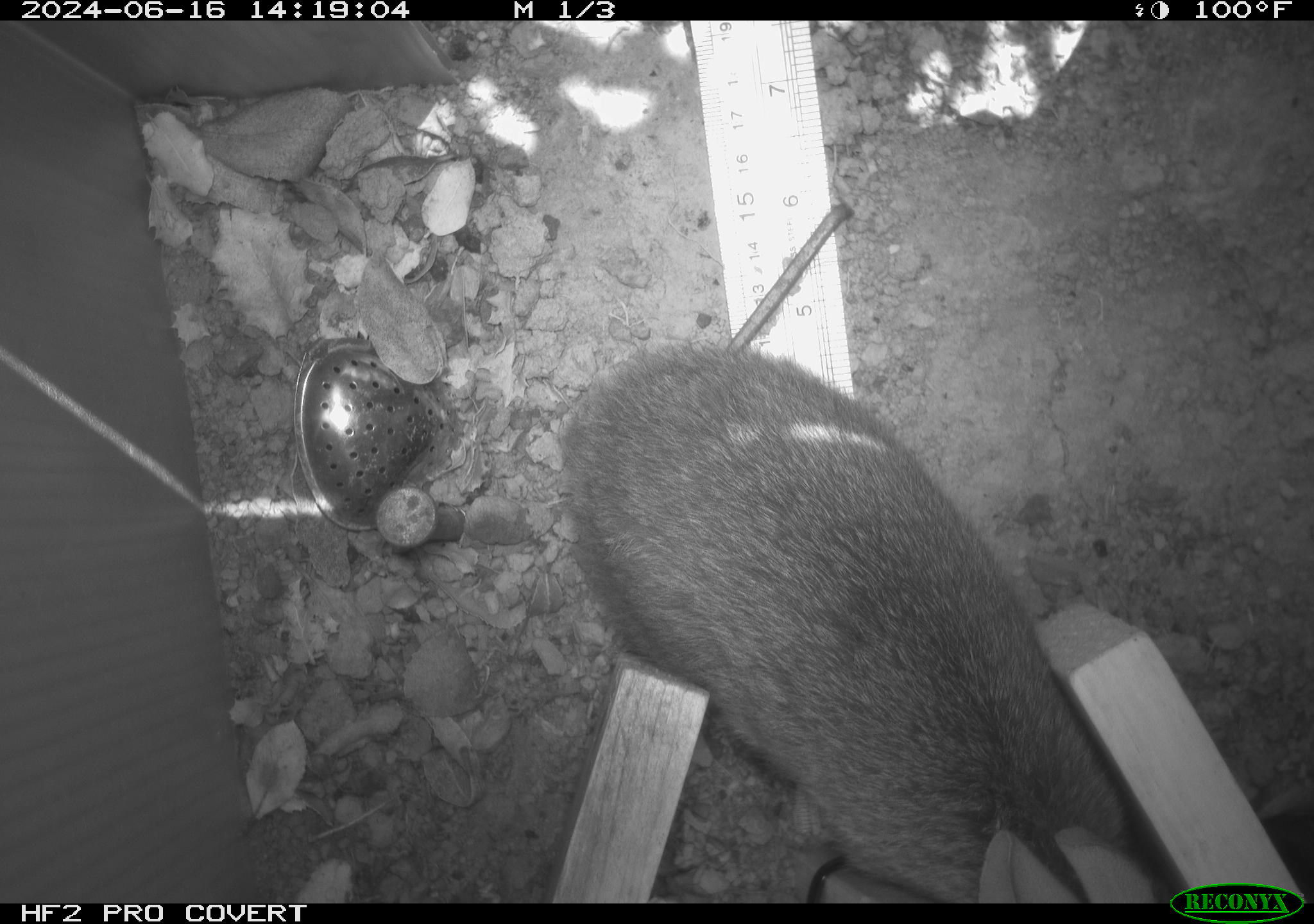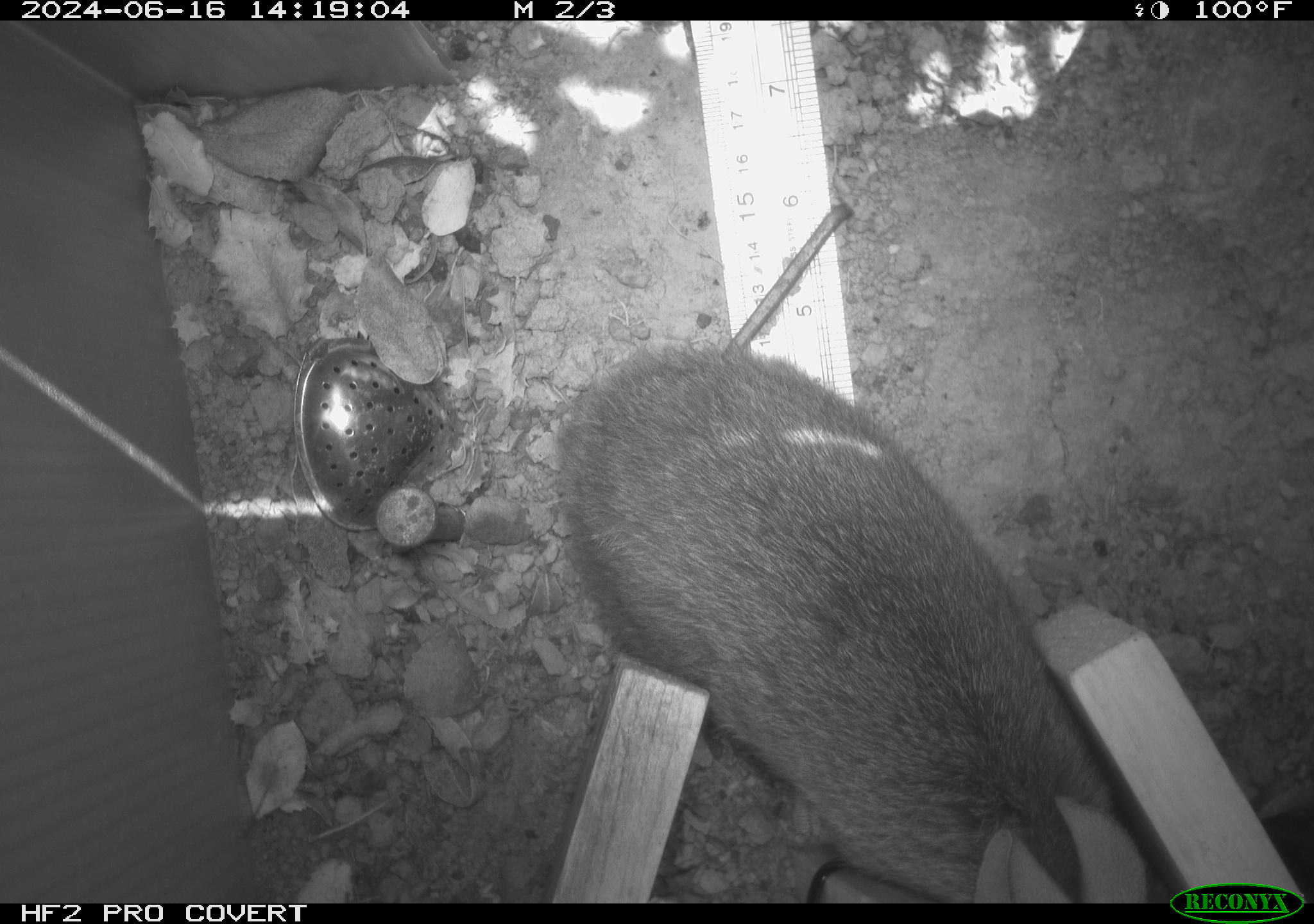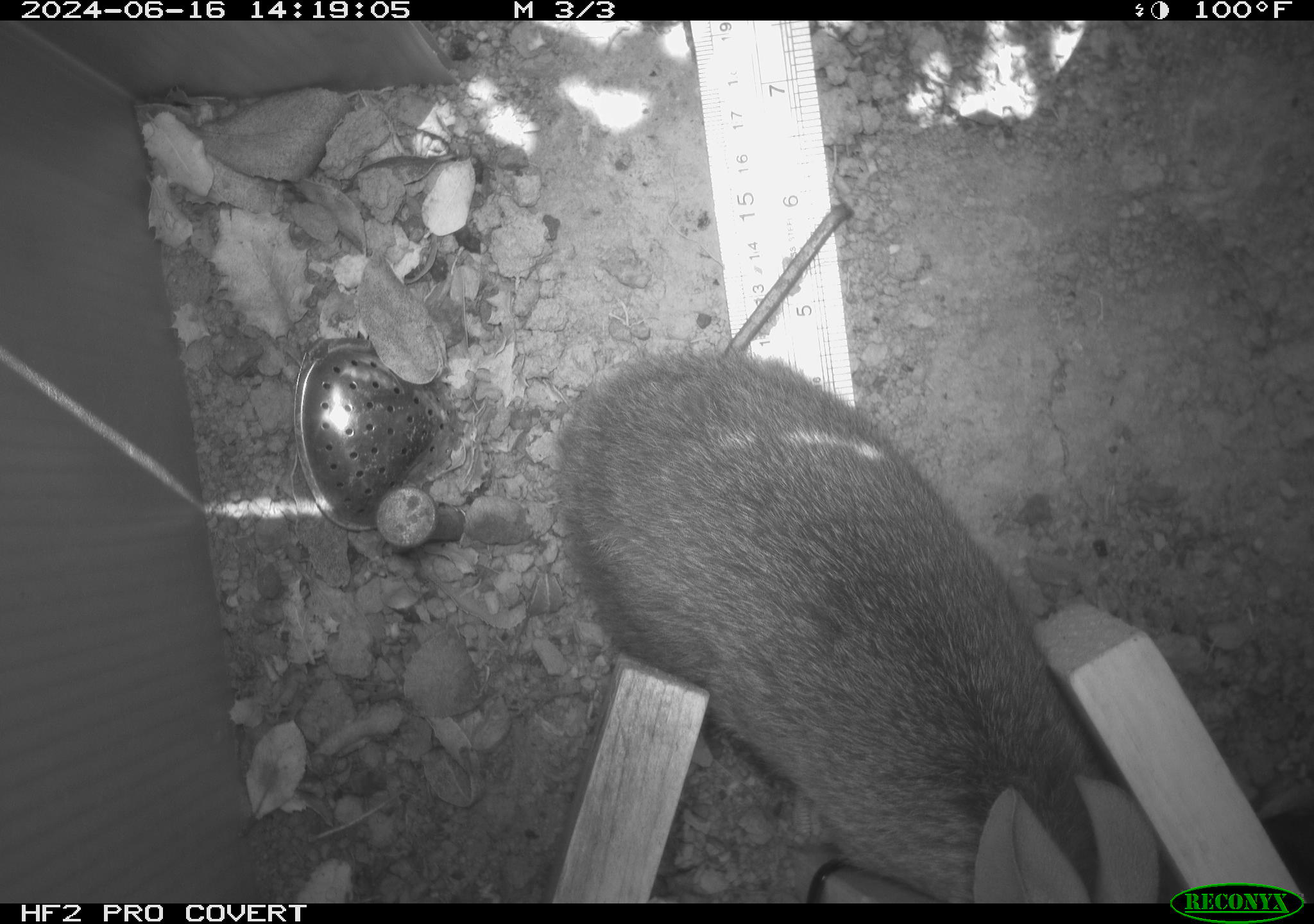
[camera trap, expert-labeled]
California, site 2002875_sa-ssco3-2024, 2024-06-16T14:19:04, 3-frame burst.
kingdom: Animalia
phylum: Chordata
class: Mammalia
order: Lagomorpha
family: Leporidae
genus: Sylvilagus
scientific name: Sylvilagus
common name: cottontail rabbits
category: sylvilagus species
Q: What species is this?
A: Sylvilagus species (cottontail rabbits) (Sylvilagus).